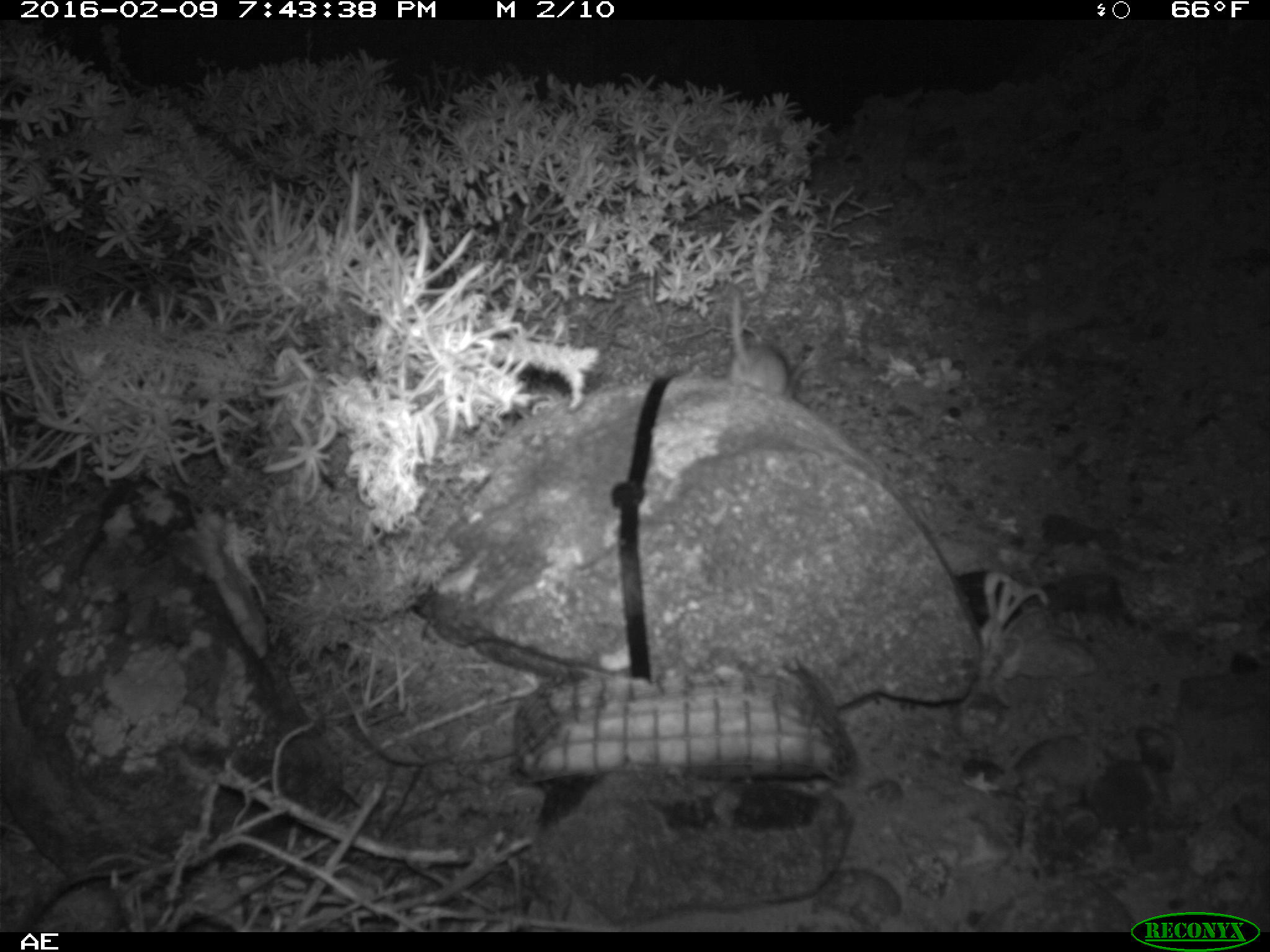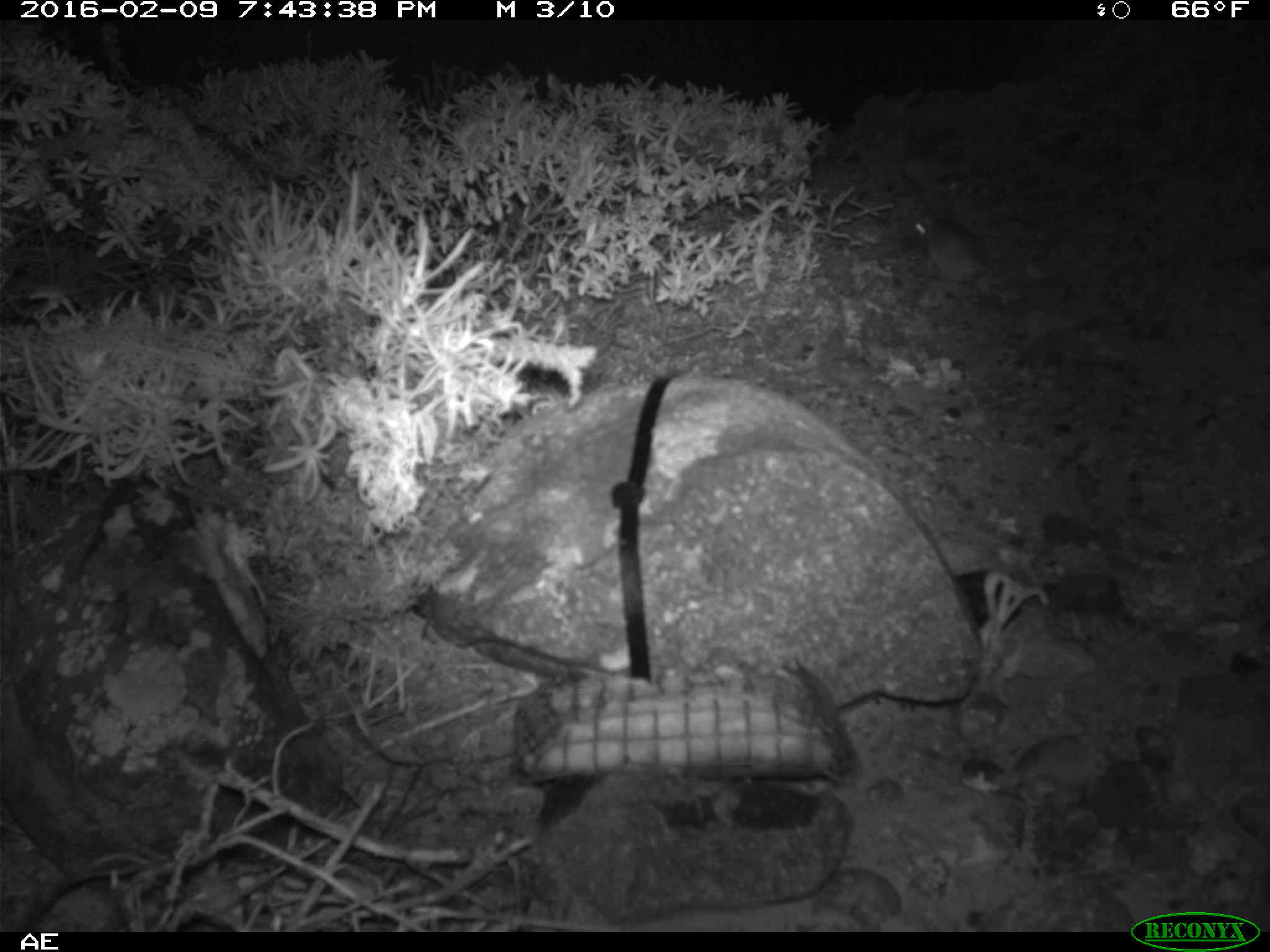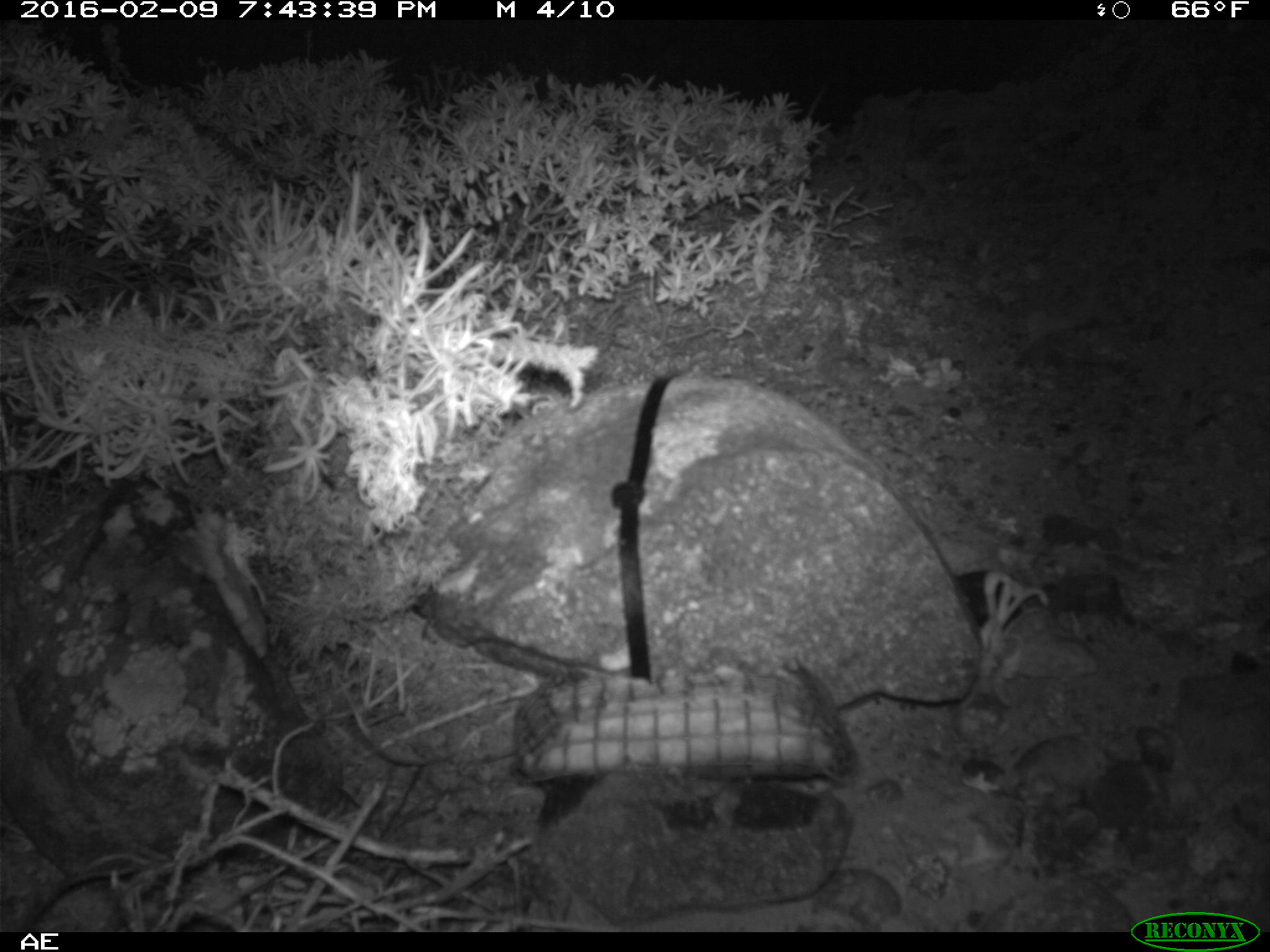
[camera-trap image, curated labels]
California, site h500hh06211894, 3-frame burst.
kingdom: Animalia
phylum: Chordata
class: Mammalia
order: Rodentia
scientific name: Rodentia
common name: rodent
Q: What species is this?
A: Rodent (Rodentia).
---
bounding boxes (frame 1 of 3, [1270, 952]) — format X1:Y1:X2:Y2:
rodent: 726:287:802:400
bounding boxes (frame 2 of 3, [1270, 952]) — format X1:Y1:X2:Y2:
rodent: 911:213:988:284